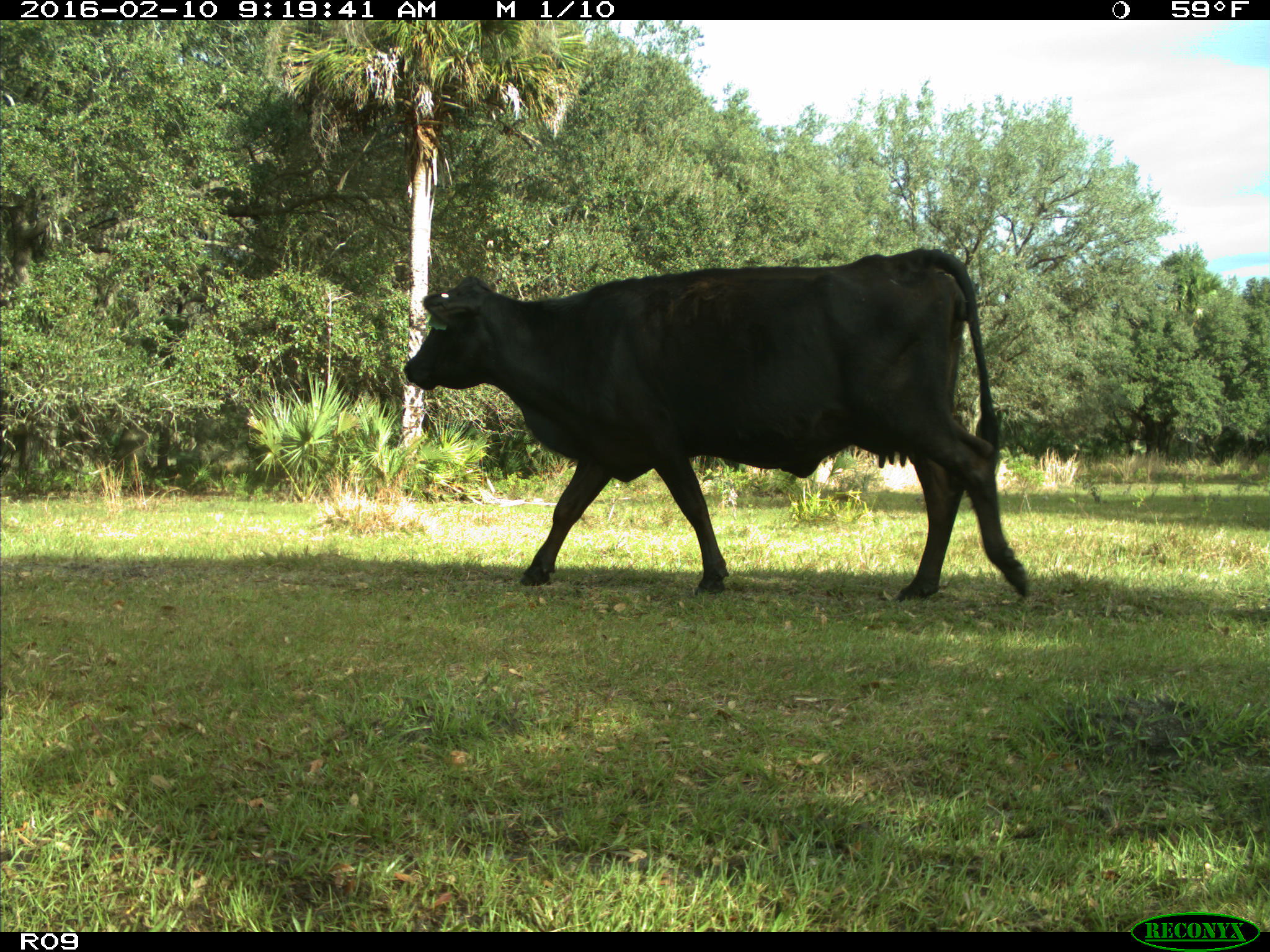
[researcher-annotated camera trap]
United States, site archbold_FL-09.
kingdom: Animalia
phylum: Chordata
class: Mammalia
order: Artiodactyla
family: Bovidae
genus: Bos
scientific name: Bos taurus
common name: domestic cow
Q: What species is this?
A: Bos taurus (domestic cow).